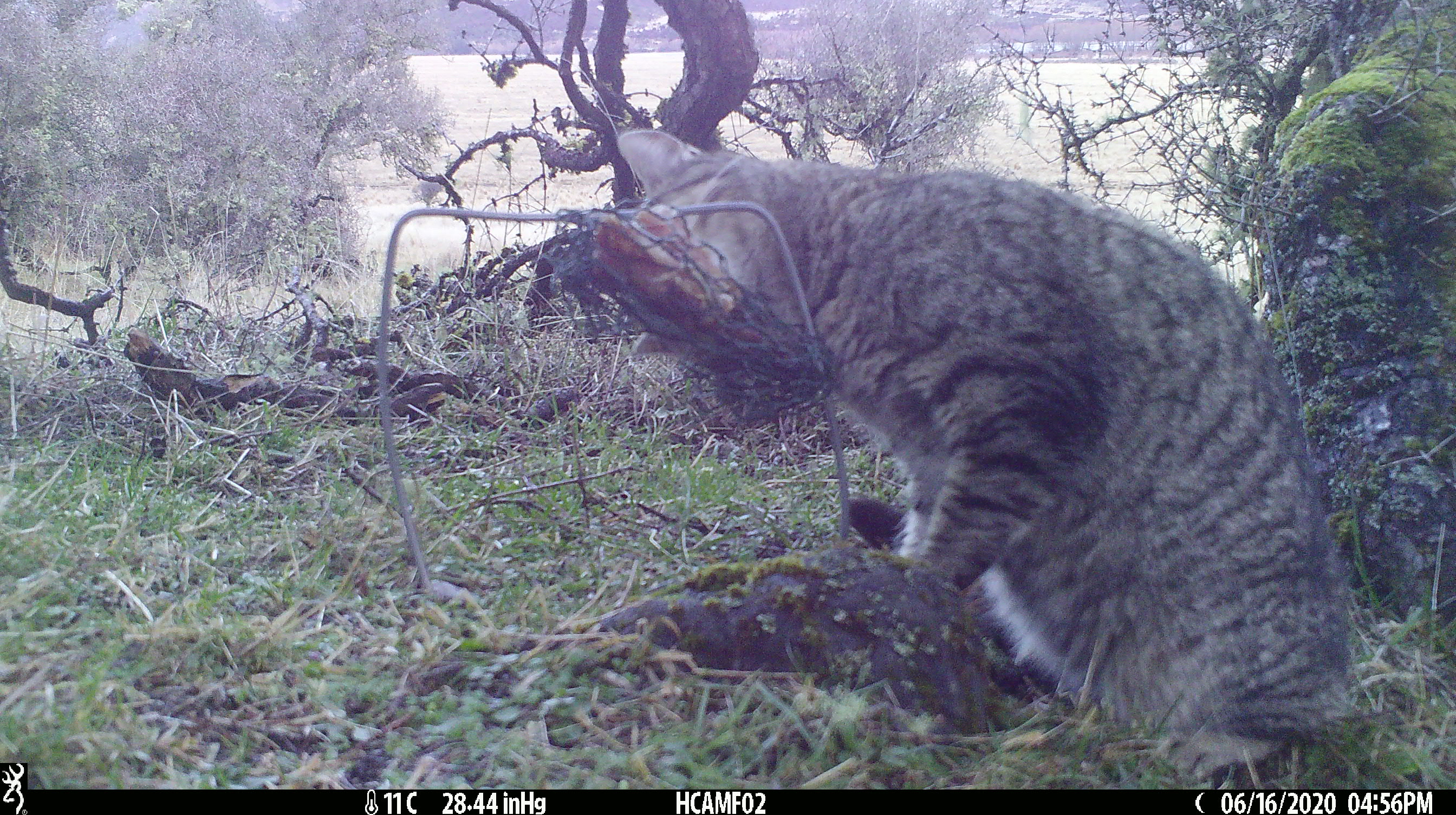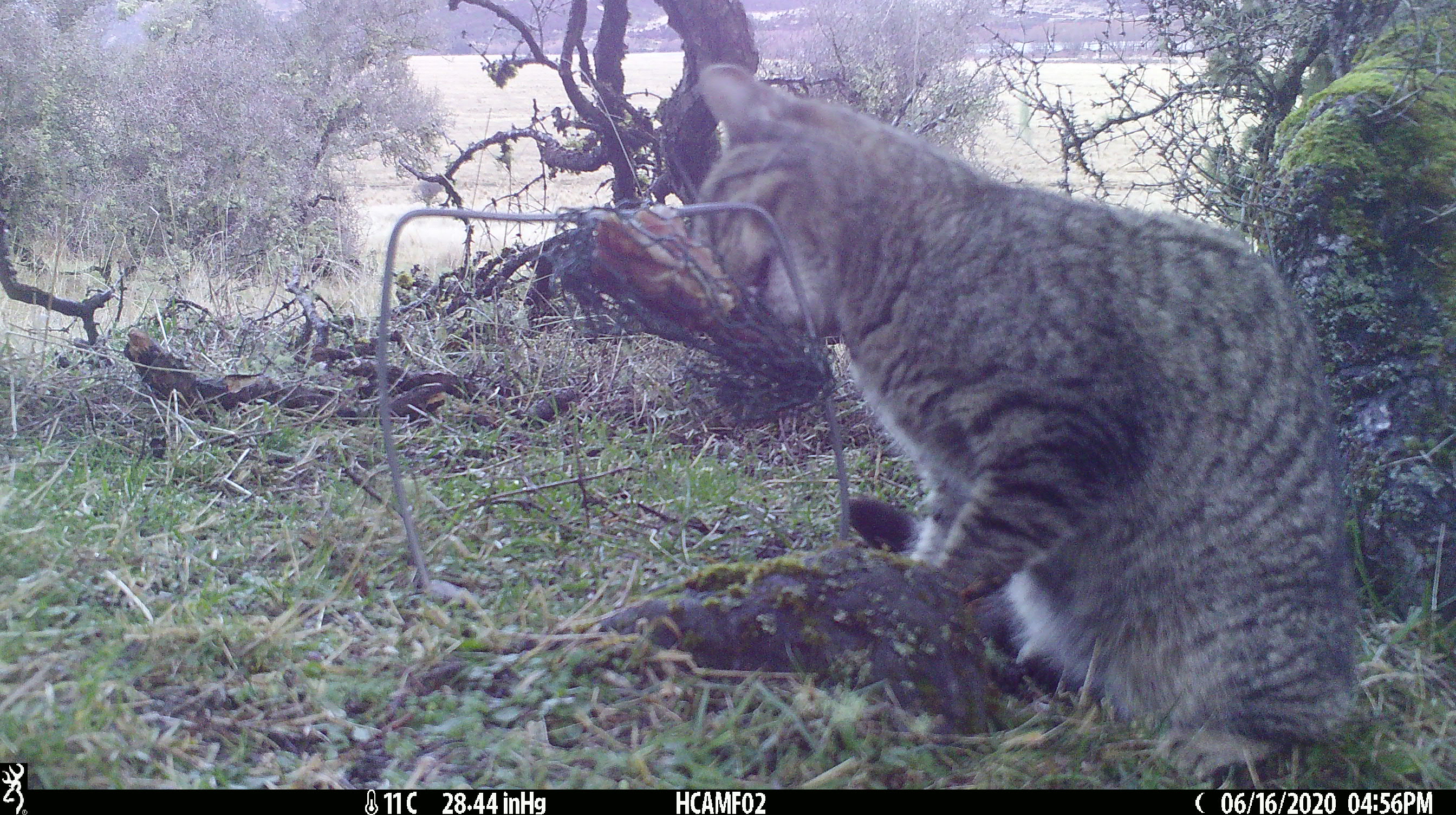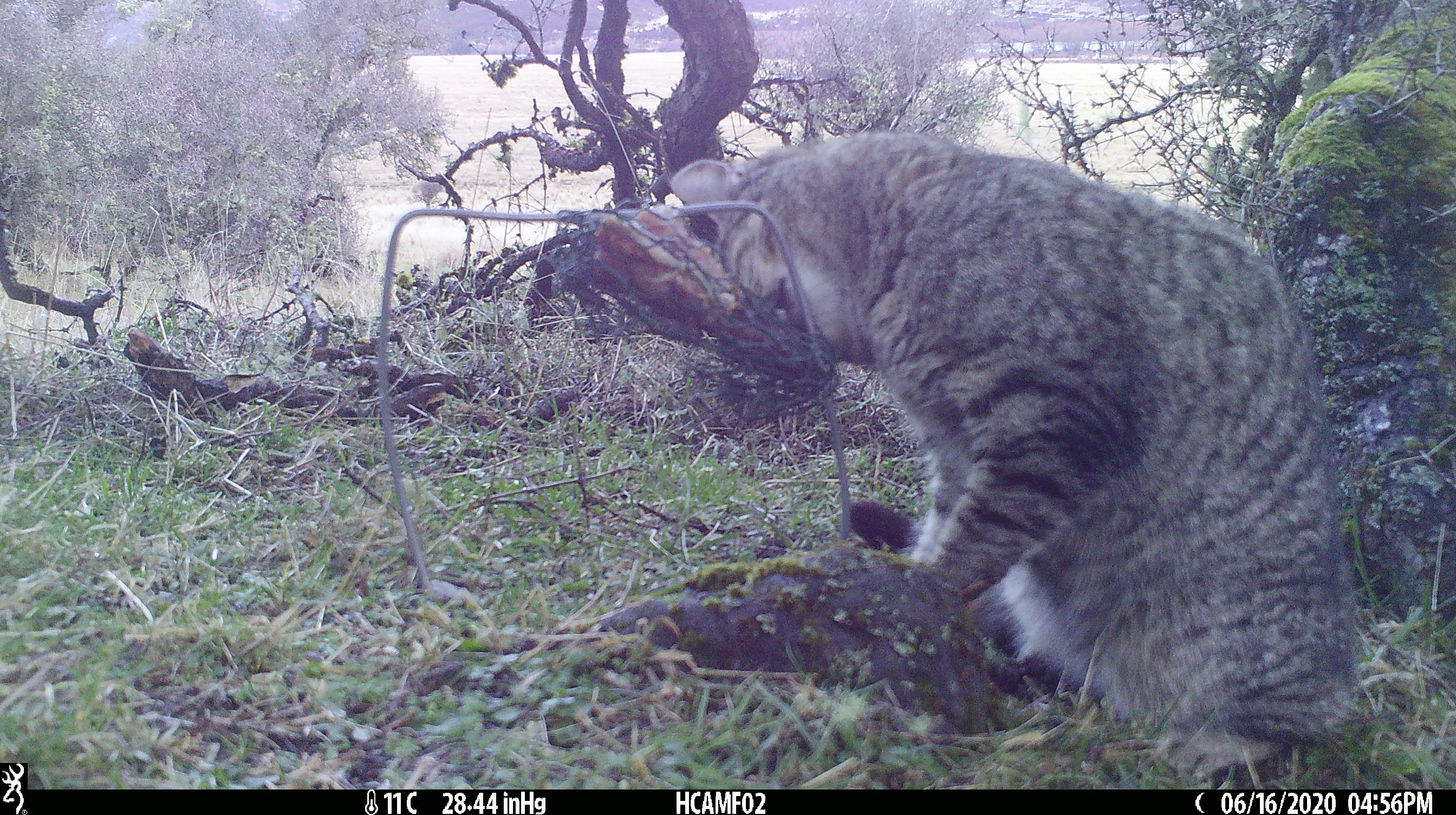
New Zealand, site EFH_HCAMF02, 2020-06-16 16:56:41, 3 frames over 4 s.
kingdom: Animalia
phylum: Chordata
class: Mammalia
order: Carnivora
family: Felidae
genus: Felis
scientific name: Felis catus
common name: domestic cat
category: cat